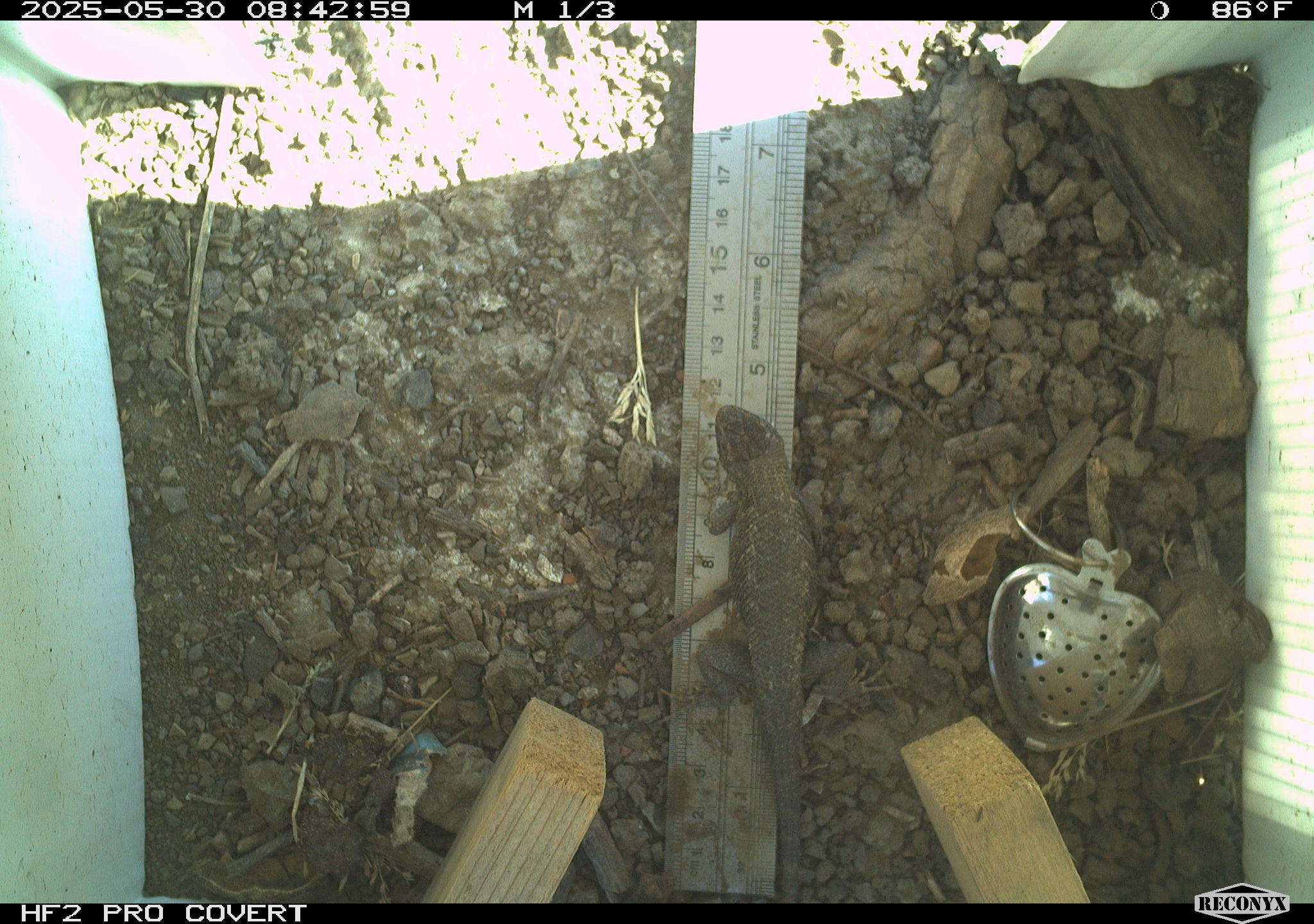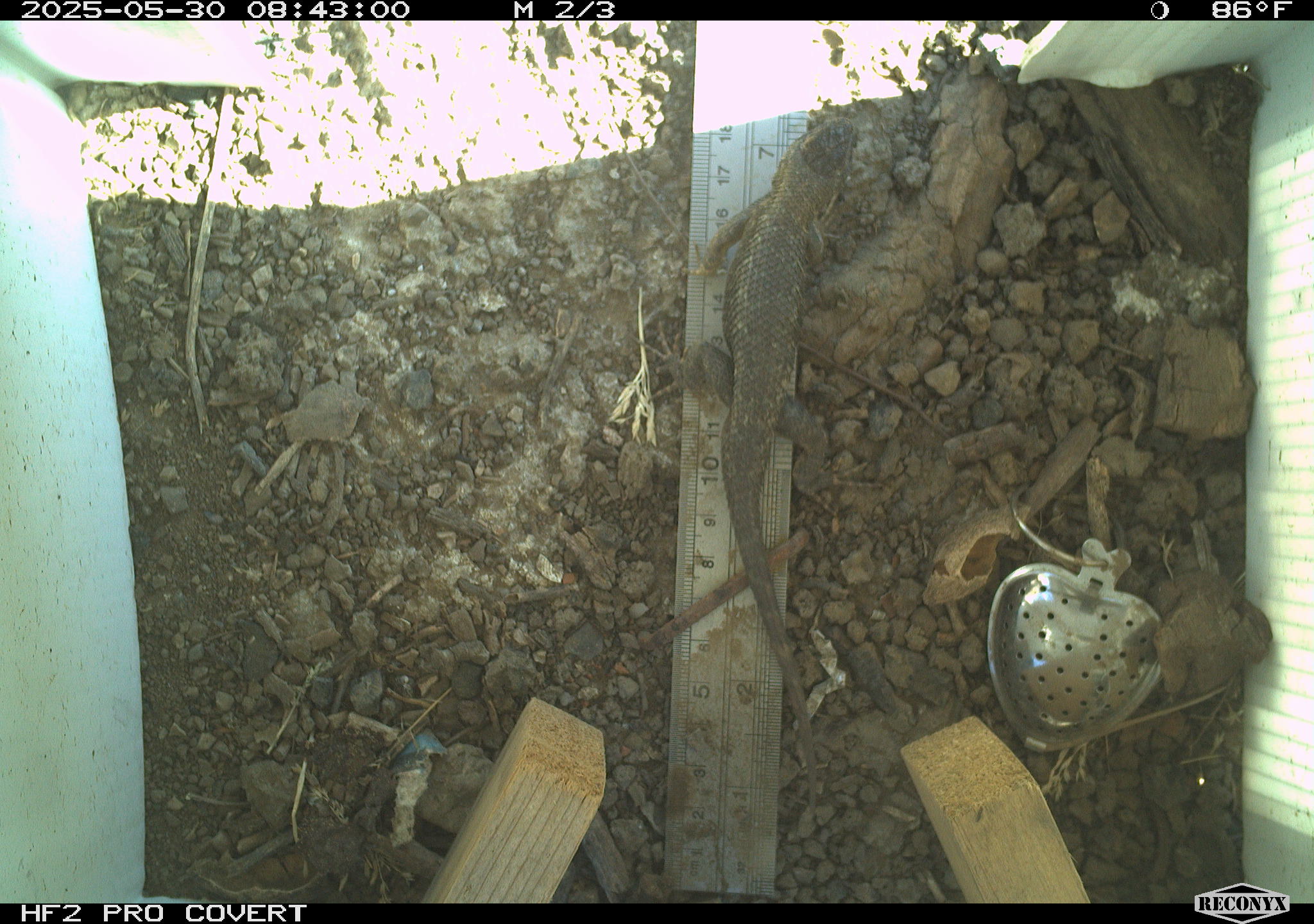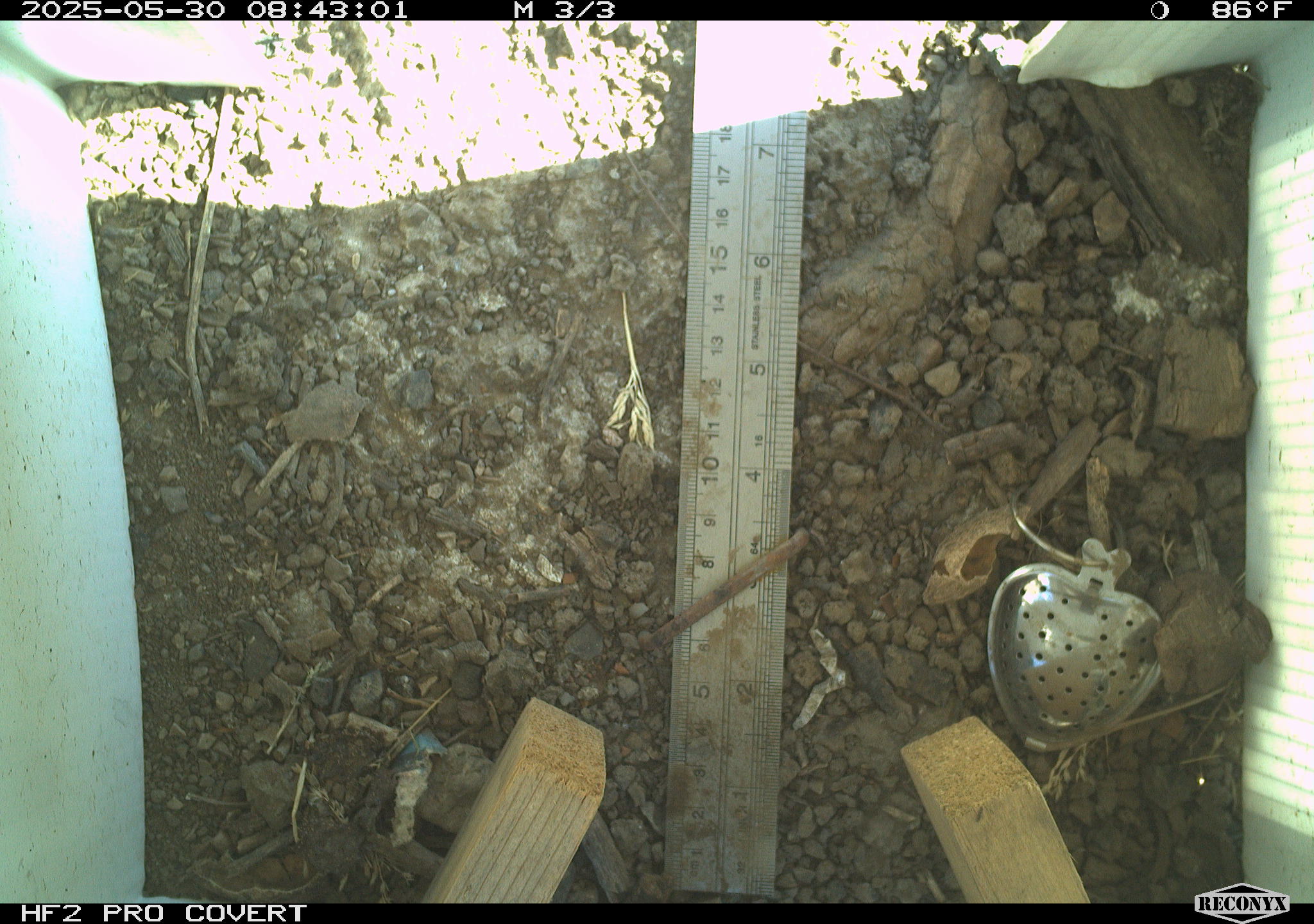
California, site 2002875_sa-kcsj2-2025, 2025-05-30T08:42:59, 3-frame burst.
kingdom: Animalia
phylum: Chordata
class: Reptilia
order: Squamata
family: Phrynosomatidae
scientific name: Phrynosomatidae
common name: north american spiny lizards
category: sceloporus/uta species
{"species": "sceloporus/uta species (north american spiny lizards) (Phrynosomatidae)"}